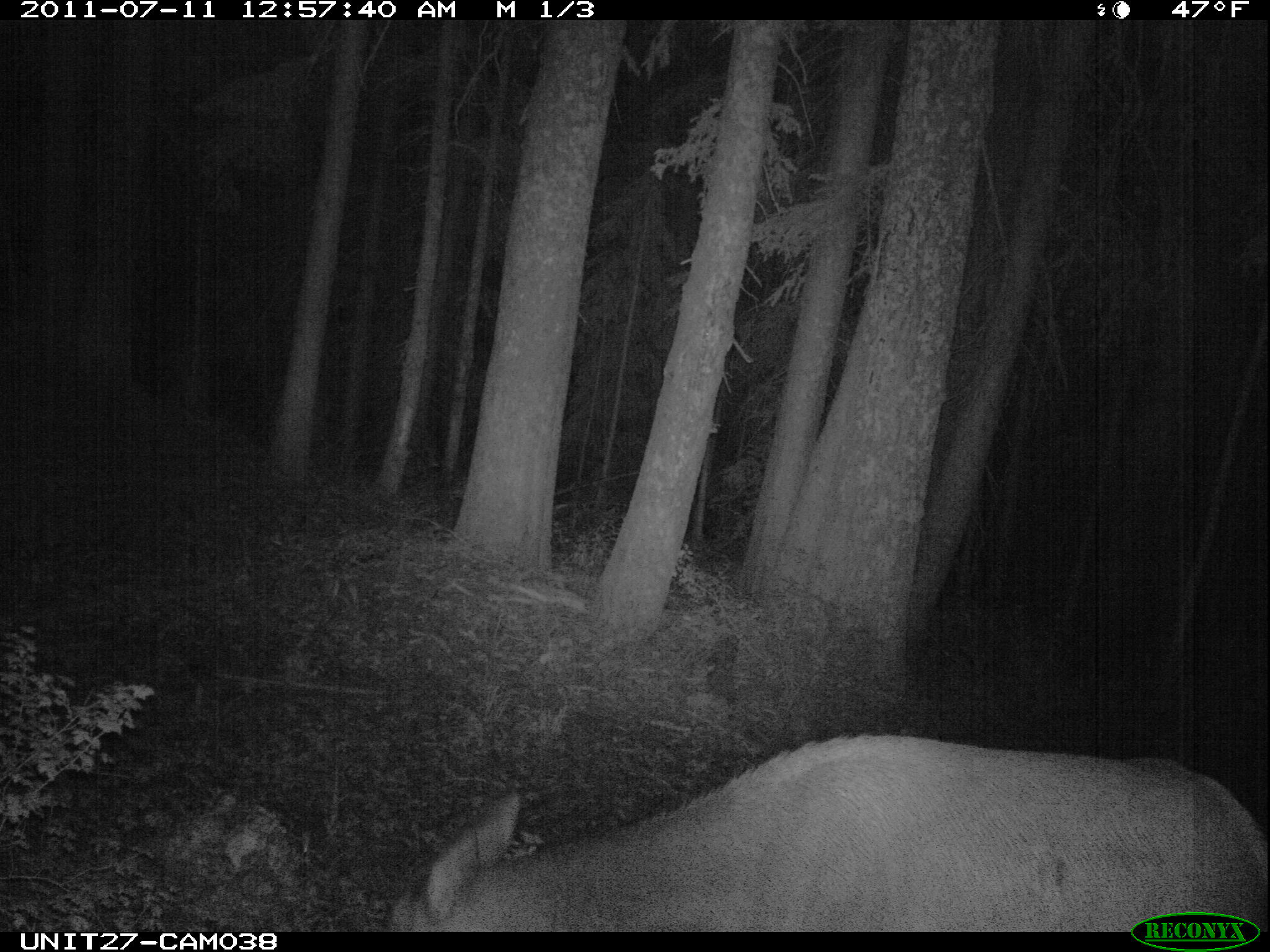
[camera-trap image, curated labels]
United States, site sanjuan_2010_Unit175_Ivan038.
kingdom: Animalia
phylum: Chordata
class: Mammalia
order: Artiodactyla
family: Cervidae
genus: Cervus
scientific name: Cervus elaphus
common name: red deer